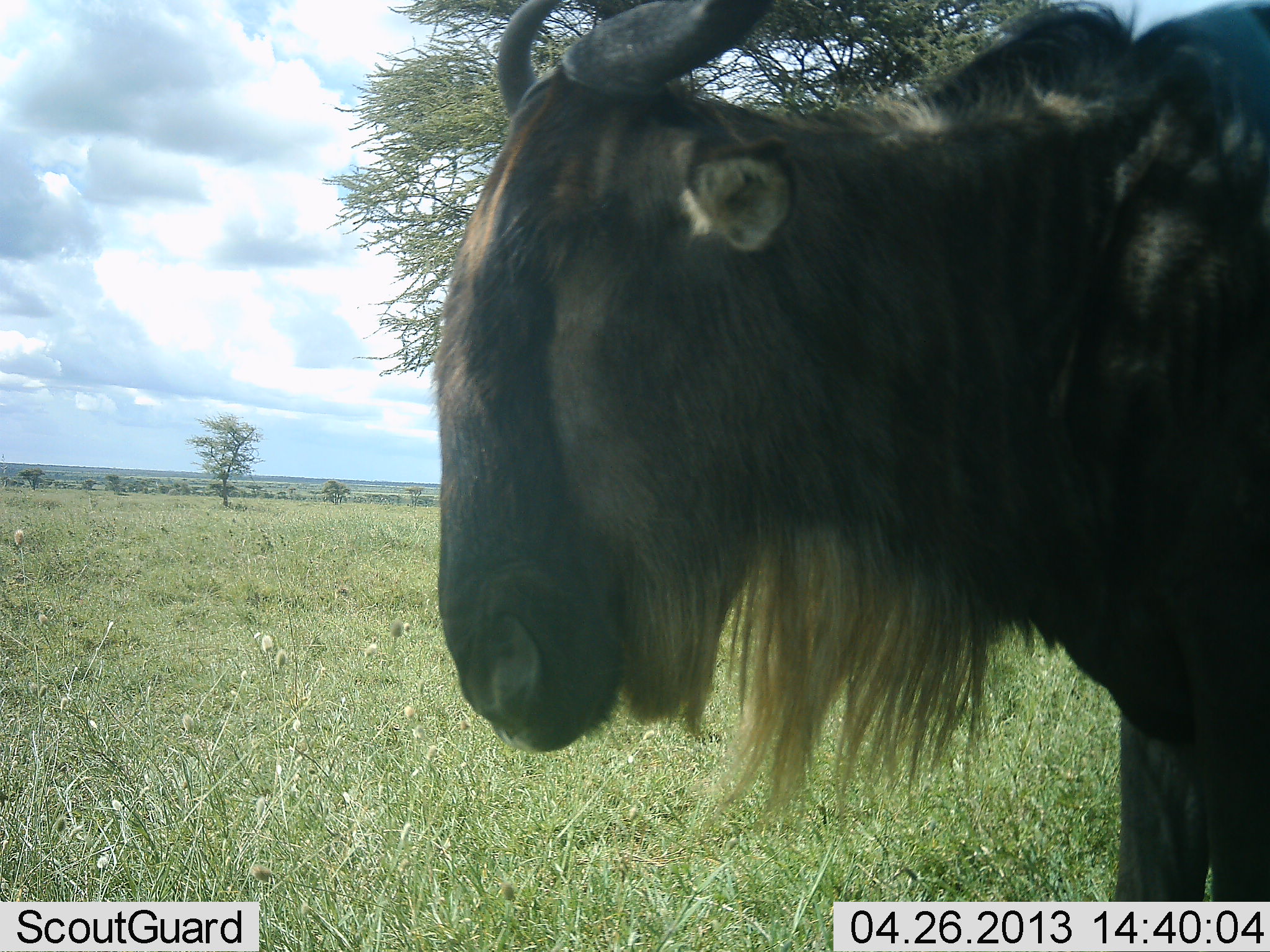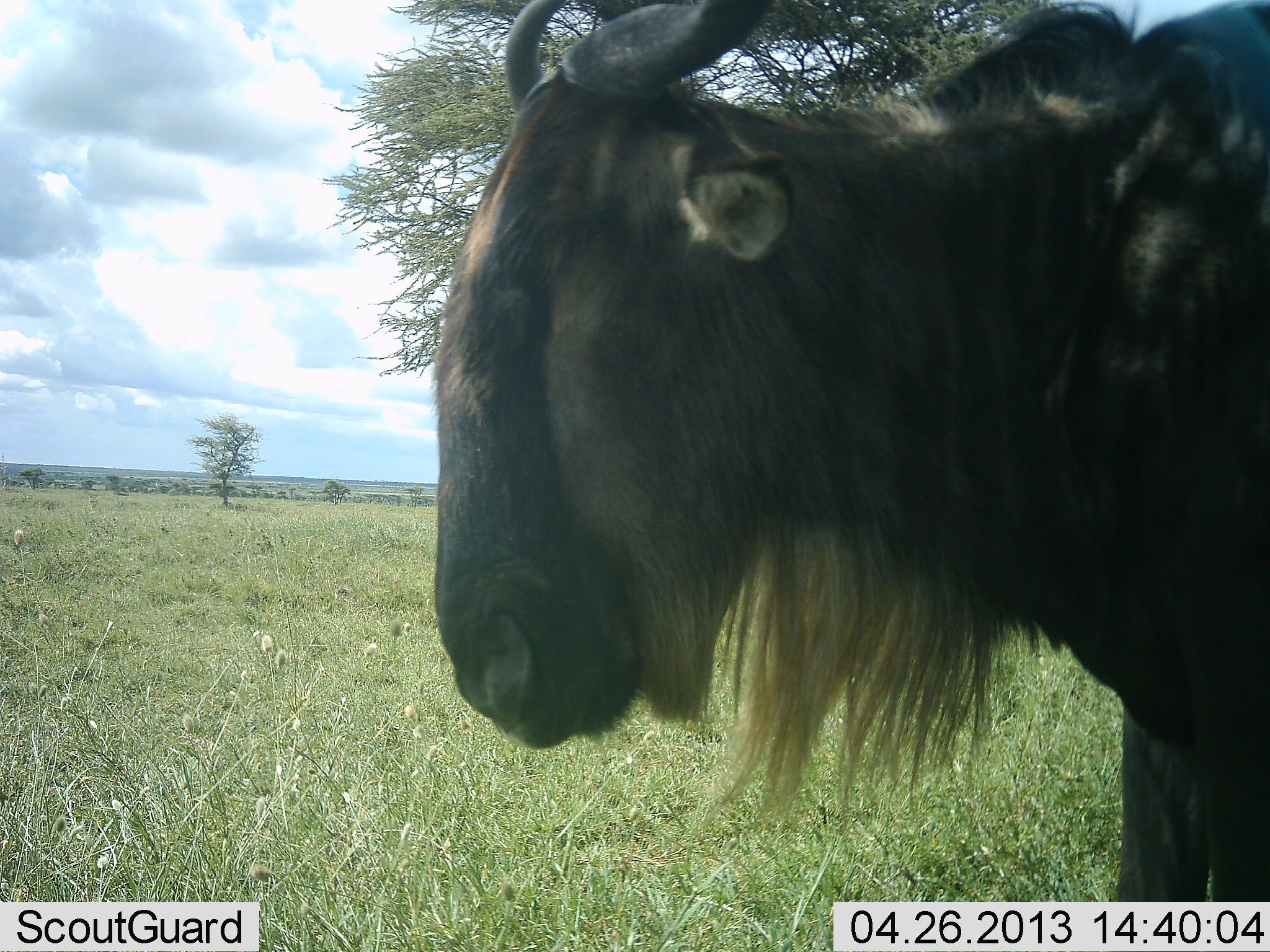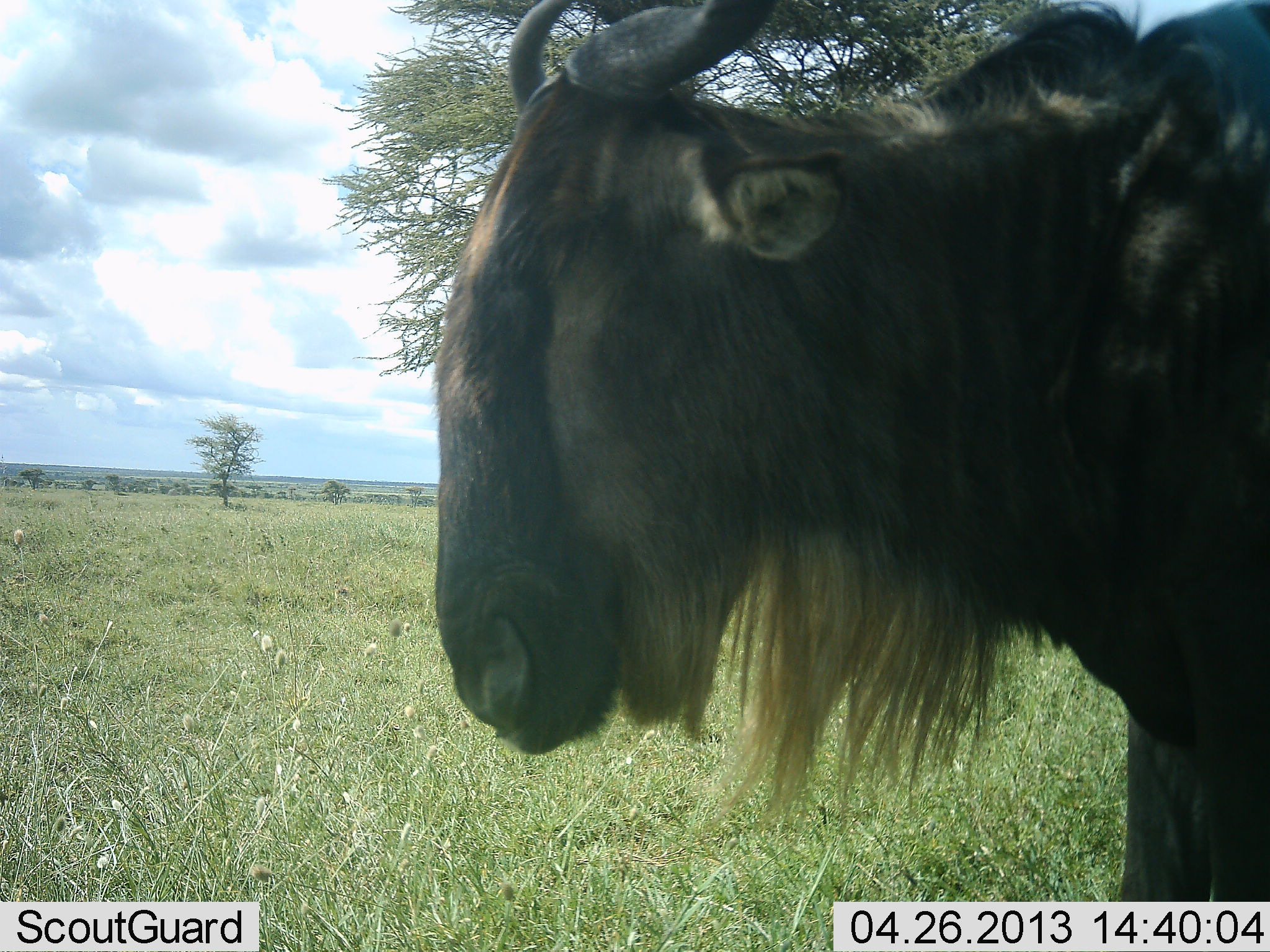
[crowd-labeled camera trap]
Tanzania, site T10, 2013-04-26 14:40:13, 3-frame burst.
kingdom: Animalia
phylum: Chordata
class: Mammalia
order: Artiodactyla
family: Bovidae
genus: Connochaetes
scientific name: Connochaetes taurinus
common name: blue wildebeest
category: wildebeest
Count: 1.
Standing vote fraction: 76%.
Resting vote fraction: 0%.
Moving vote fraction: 12%.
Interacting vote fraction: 0%.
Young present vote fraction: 0%.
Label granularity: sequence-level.